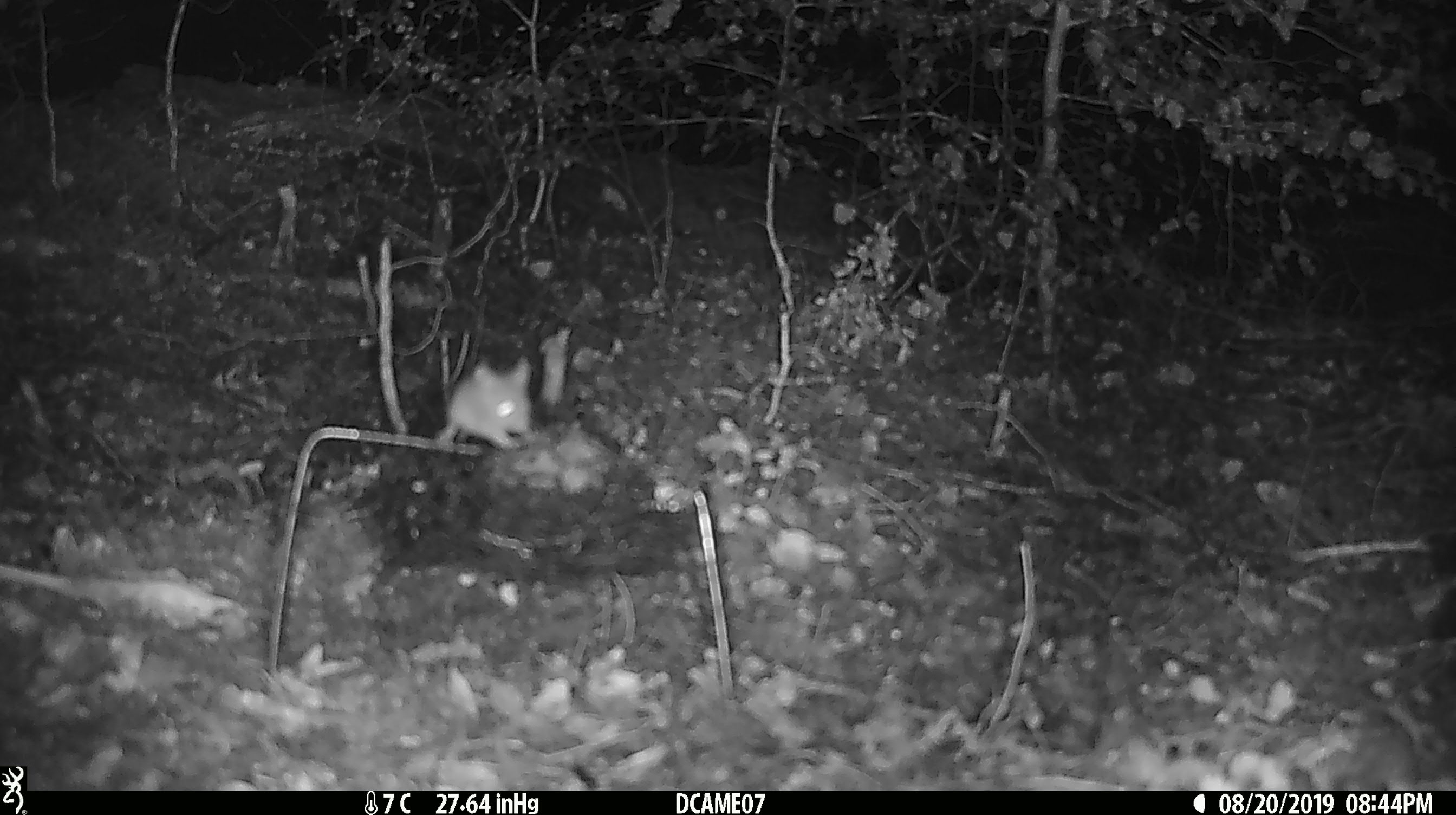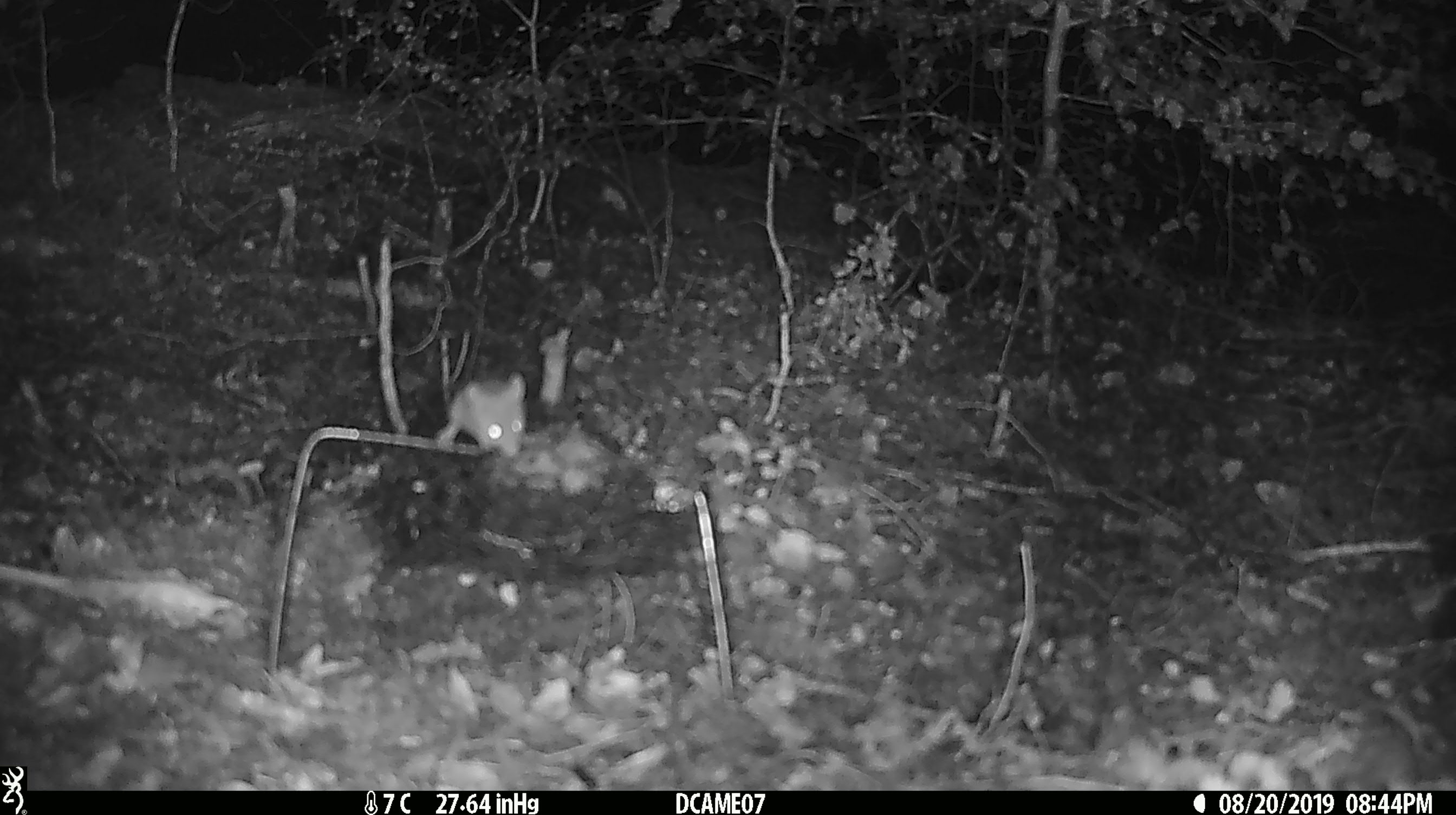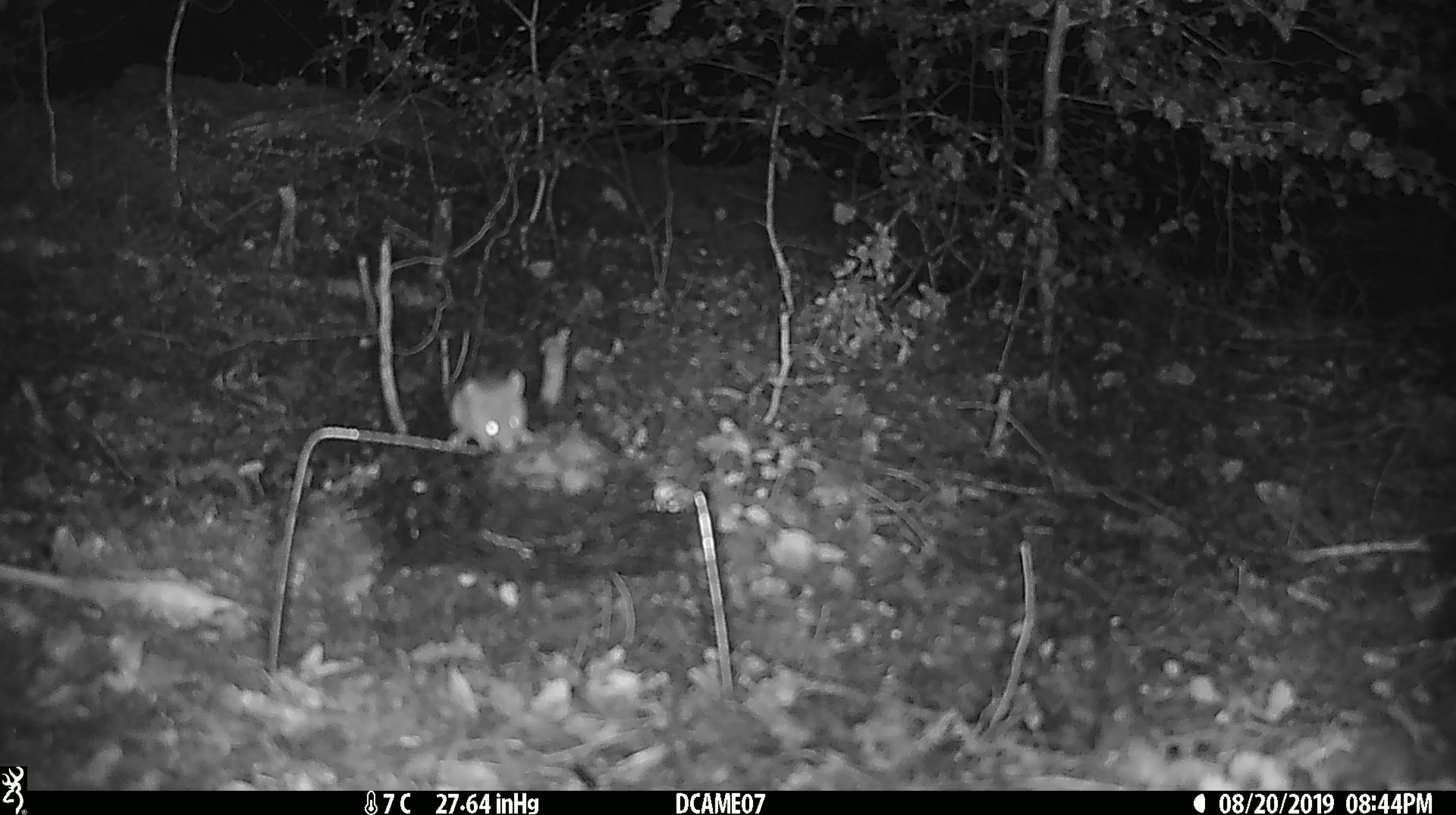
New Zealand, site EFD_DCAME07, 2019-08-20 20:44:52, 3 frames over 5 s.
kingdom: Animalia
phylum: Chordata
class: Mammalia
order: Rodentia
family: Muridae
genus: Mus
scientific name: Mus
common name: mouse